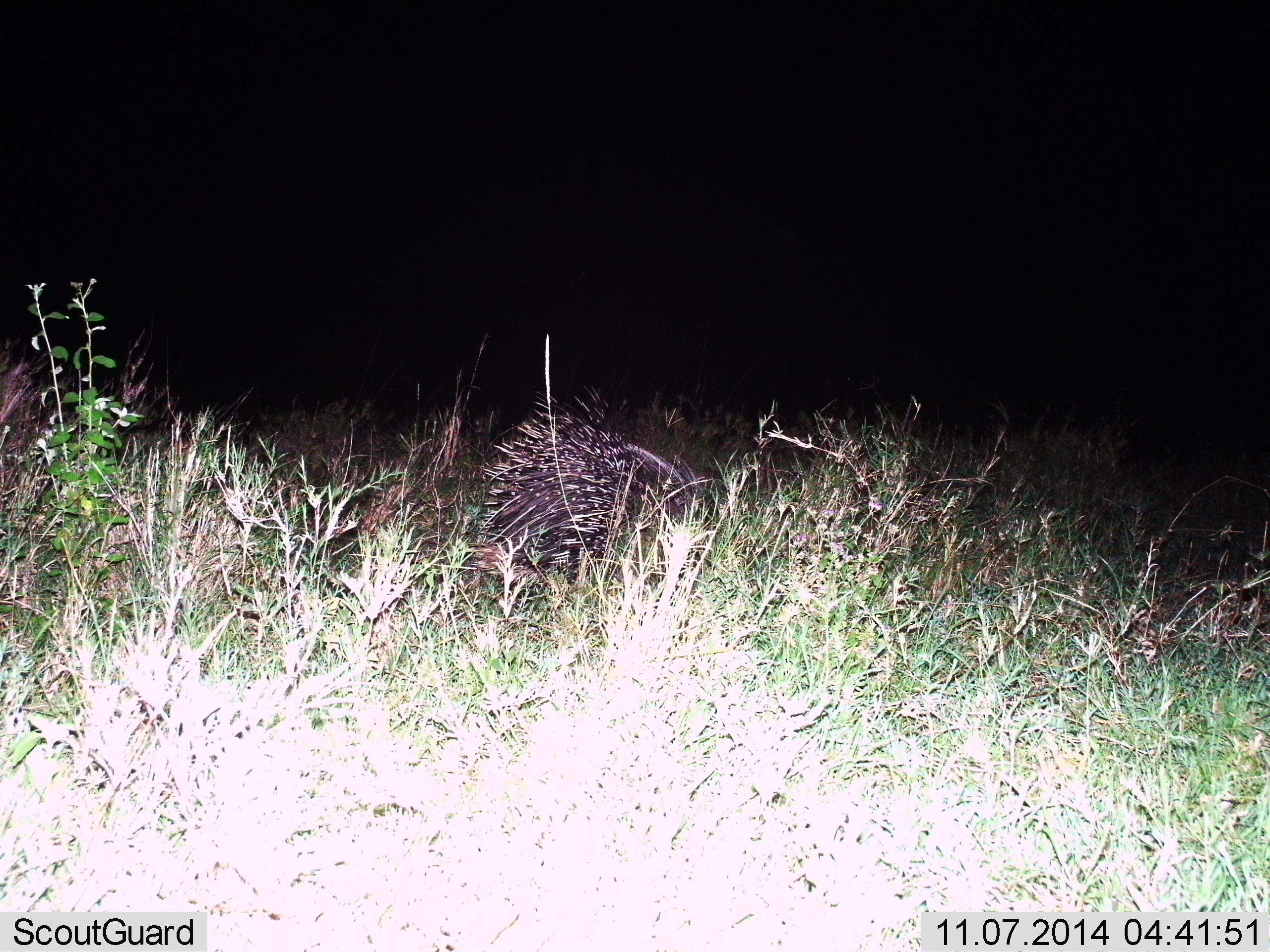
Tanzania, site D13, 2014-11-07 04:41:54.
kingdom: Animalia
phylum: Chordata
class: Mammalia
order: Rodentia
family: Hystricidae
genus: Hystrix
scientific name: Hystrix cristata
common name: crested porcupine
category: porcupine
Porcupine (crested porcupine) (Hystrix cristata), count 1. Behavior (volunteer vote fractions): standing 60%, resting 0%, moving 40%, interacting 0%. Young present (vote fraction): 0%. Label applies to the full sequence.